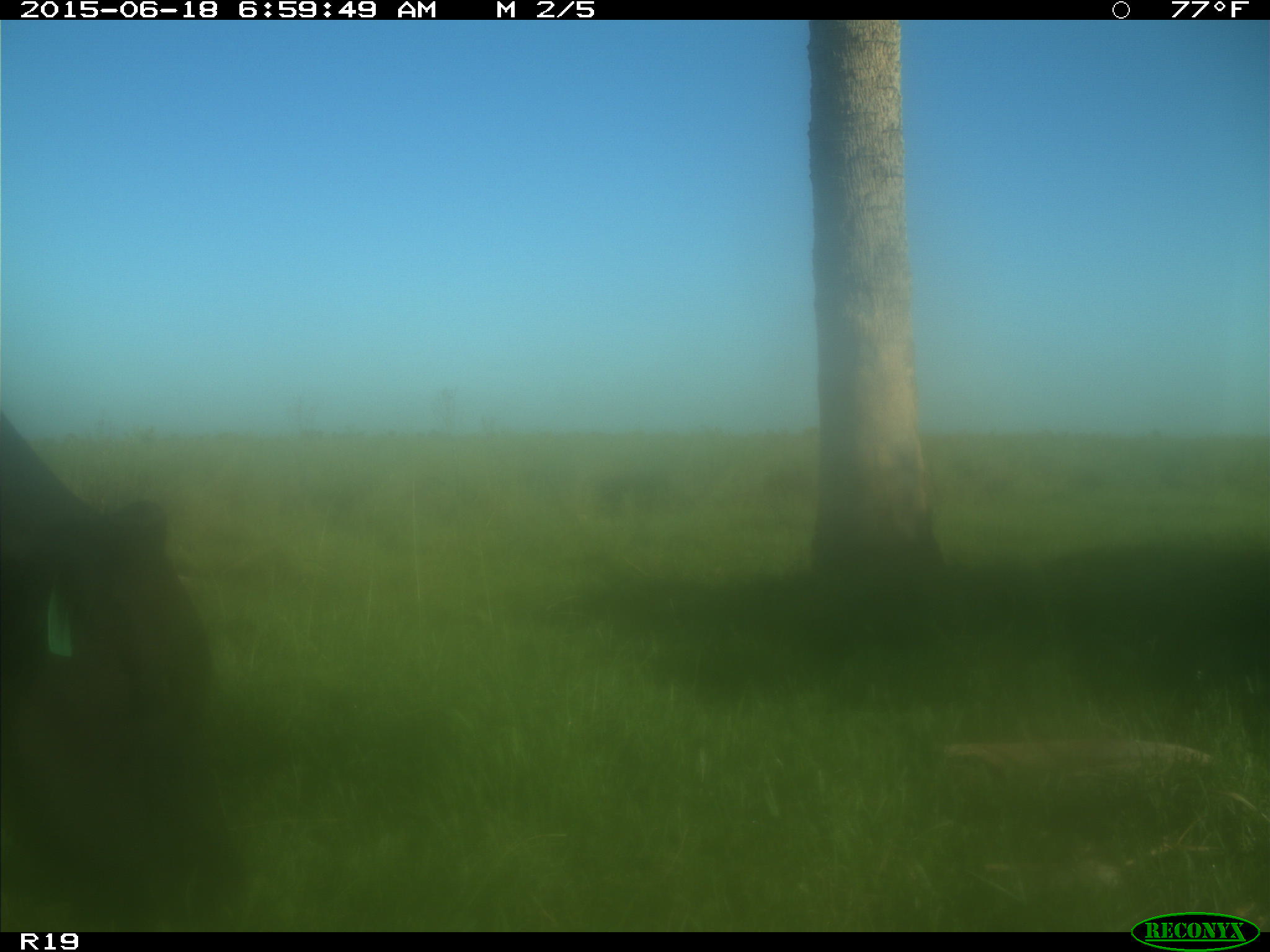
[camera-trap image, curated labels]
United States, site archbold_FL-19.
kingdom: Animalia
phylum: Chordata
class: Mammalia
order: Artiodactyla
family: Bovidae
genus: Bos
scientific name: Bos taurus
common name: domestic cow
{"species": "Bos taurus (domestic cow)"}